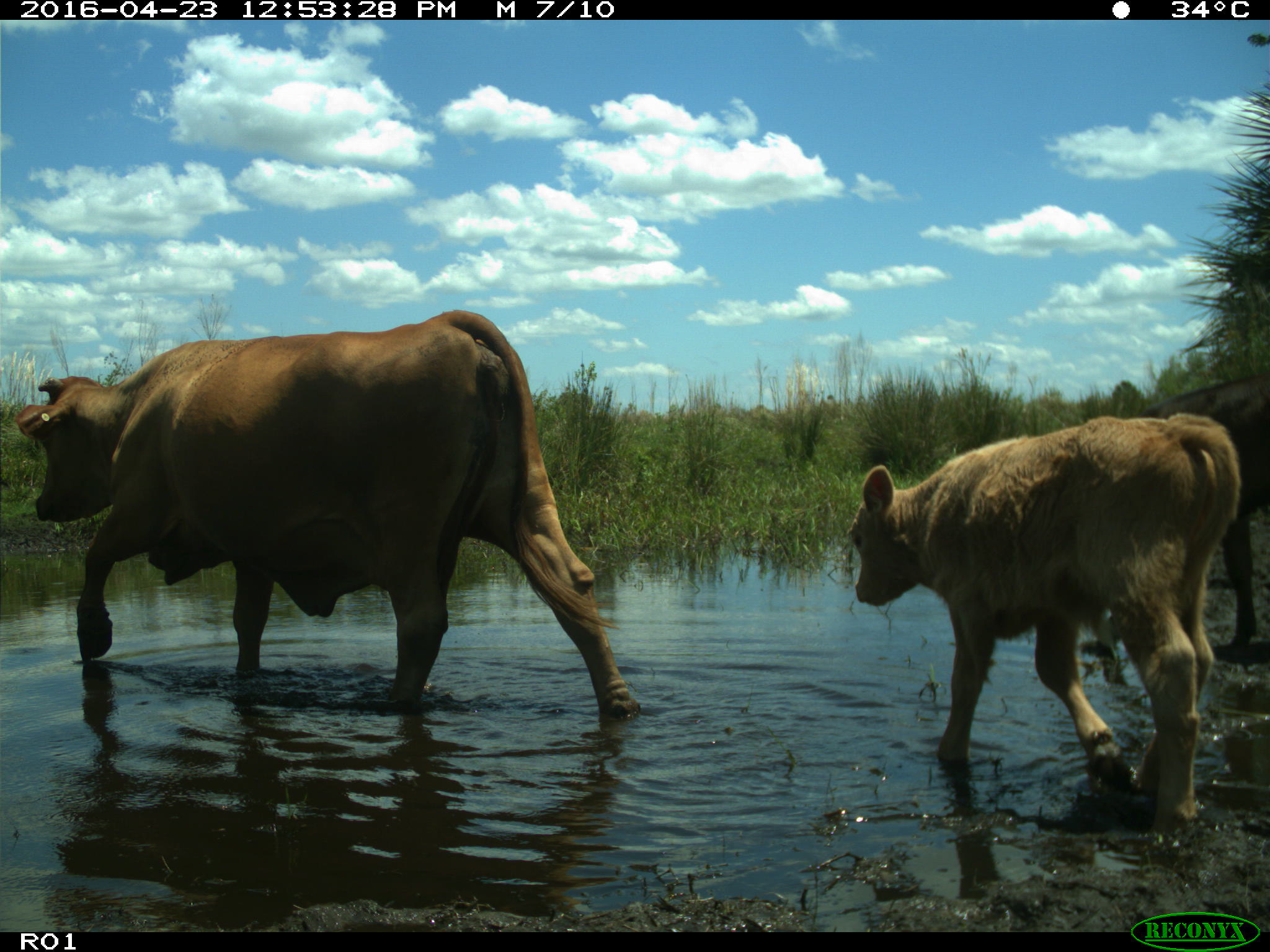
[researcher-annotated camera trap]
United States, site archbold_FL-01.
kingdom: Animalia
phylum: Chordata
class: Mammalia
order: Artiodactyla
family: Bovidae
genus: Bos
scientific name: Bos taurus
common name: domestic cow